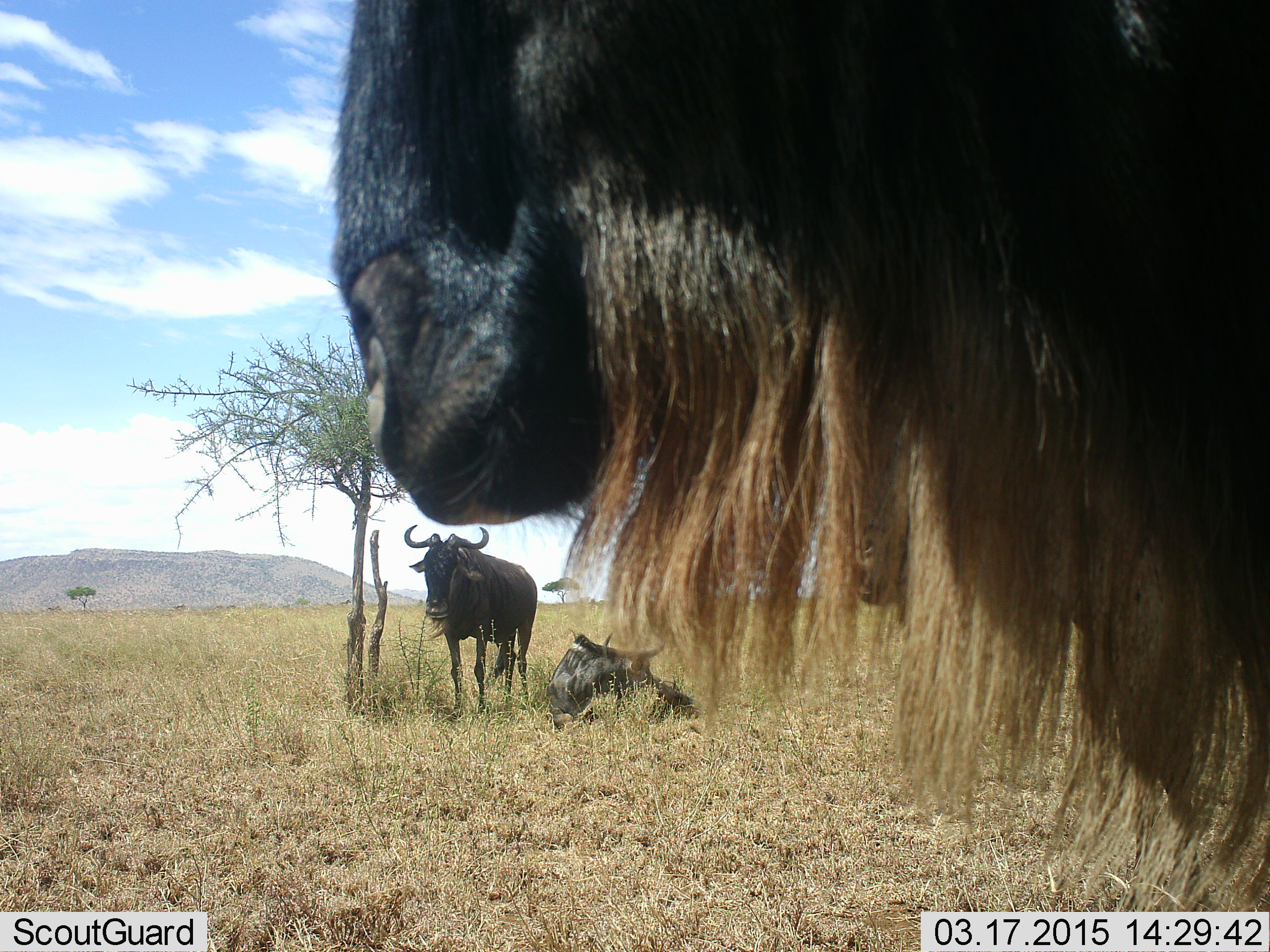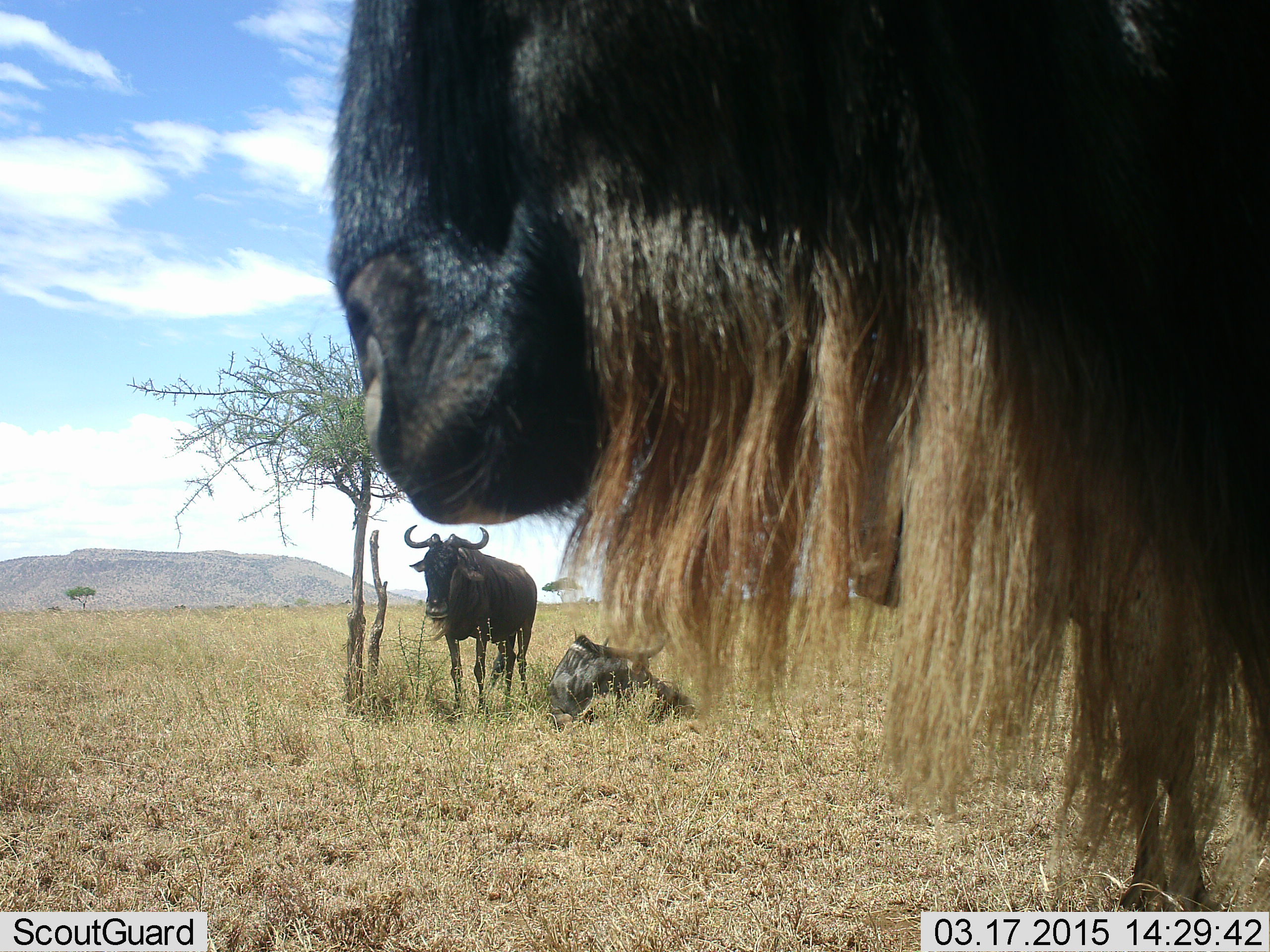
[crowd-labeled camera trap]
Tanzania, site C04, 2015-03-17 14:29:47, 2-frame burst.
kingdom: Animalia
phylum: Chordata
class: Mammalia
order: Artiodactyla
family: Bovidae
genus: Connochaetes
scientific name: Connochaetes taurinus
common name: blue wildebeest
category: wildebeest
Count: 3.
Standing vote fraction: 70%.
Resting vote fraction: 100%.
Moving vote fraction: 10%.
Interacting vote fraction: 0%.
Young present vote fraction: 0%.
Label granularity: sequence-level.